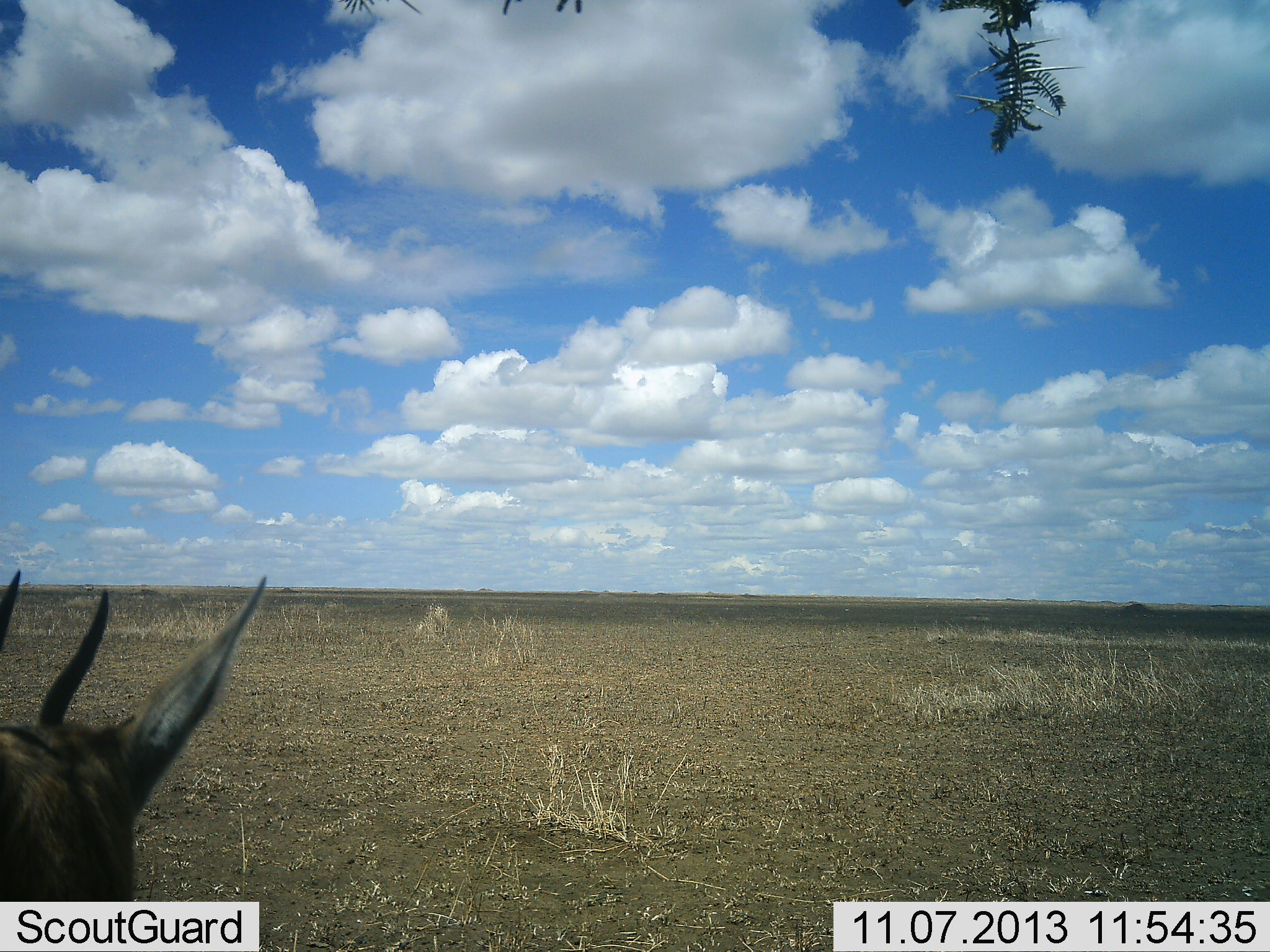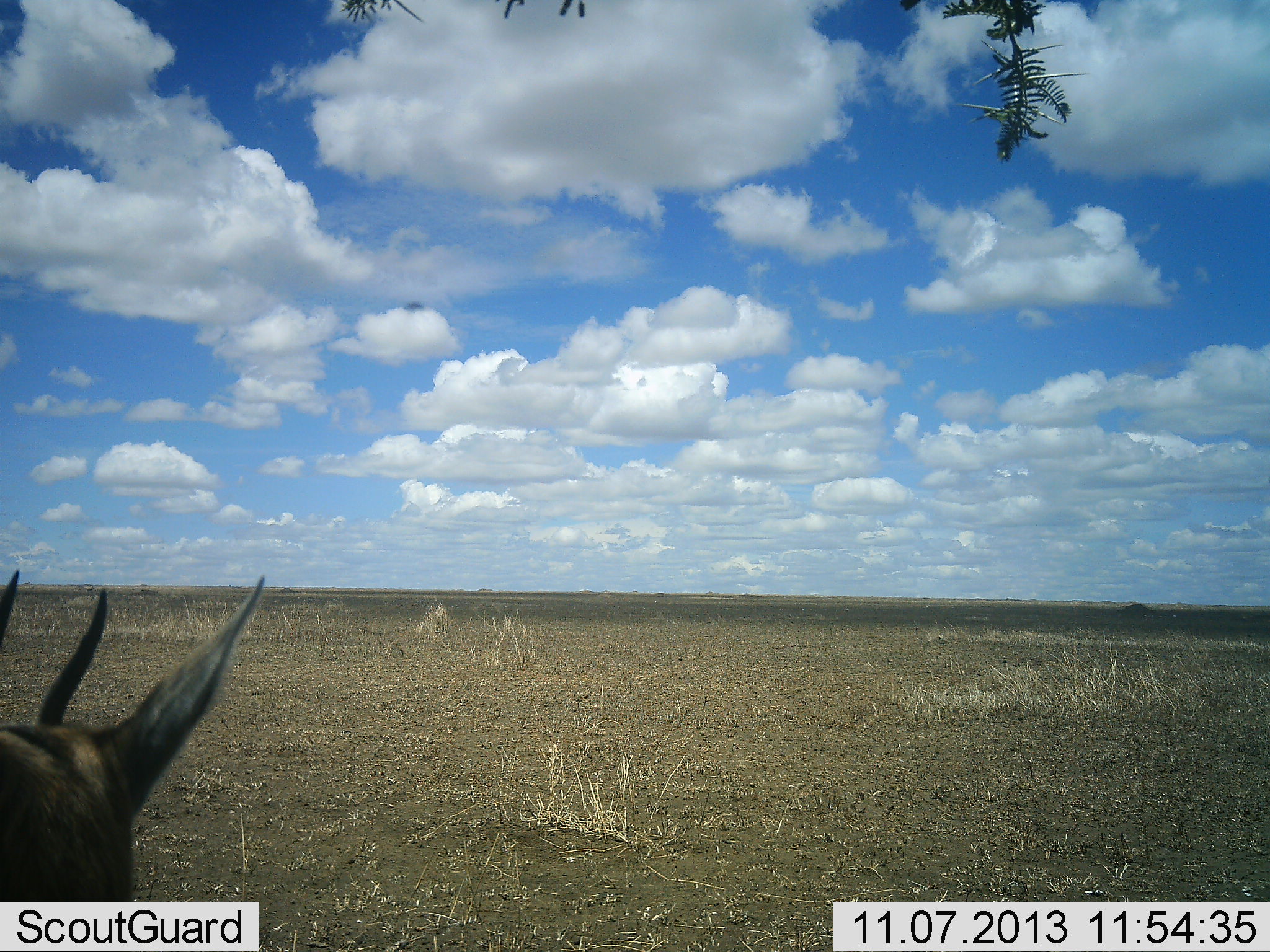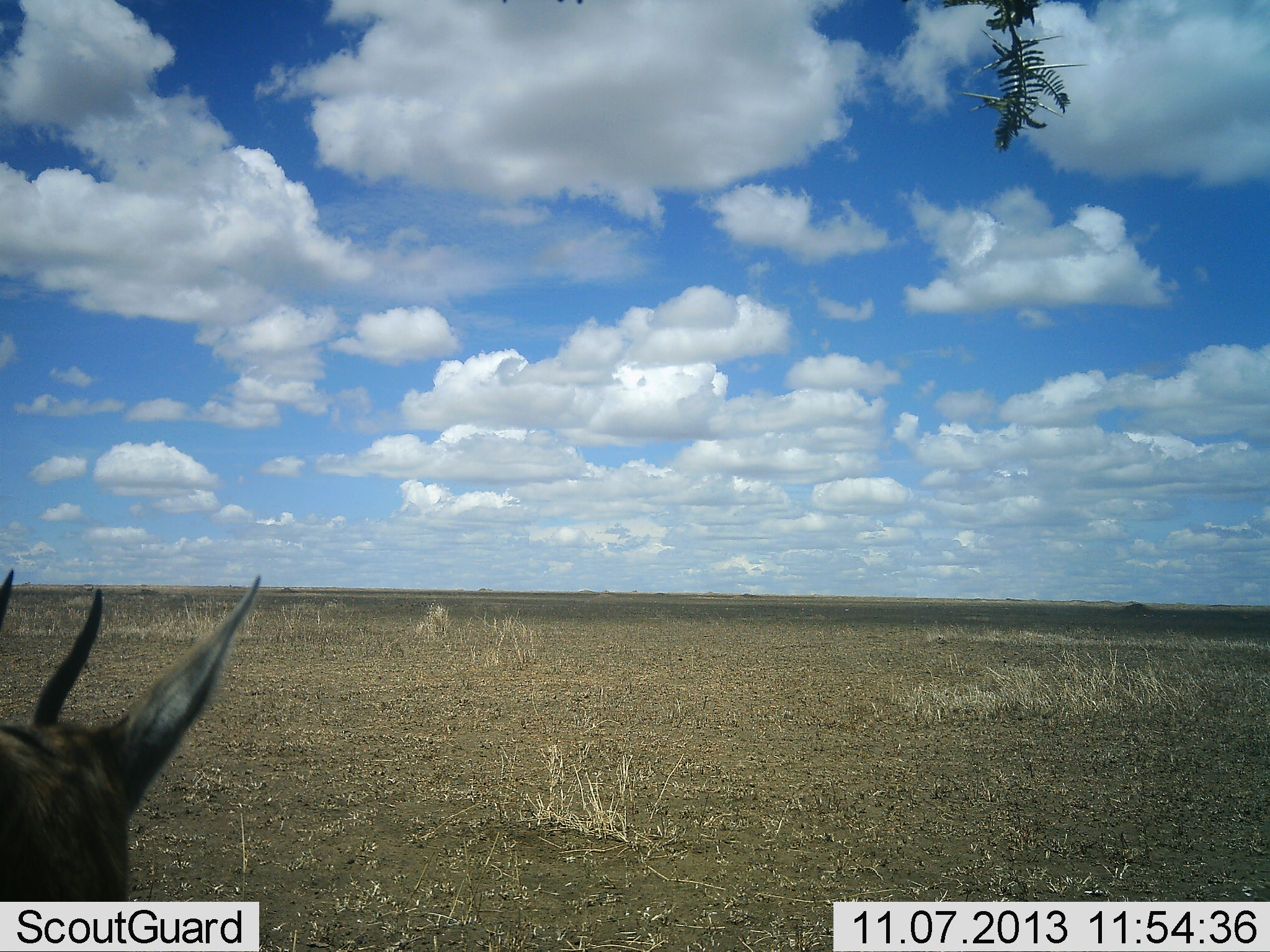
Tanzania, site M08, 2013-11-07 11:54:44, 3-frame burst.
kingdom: Animalia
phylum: Chordata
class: Mammalia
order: Artiodactyla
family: Bovidae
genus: Eudorcas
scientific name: Eudorcas thomsonii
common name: thomson's gazelle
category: gazellethomsons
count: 1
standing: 92%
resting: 8%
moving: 0%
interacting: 0%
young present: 0%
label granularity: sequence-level